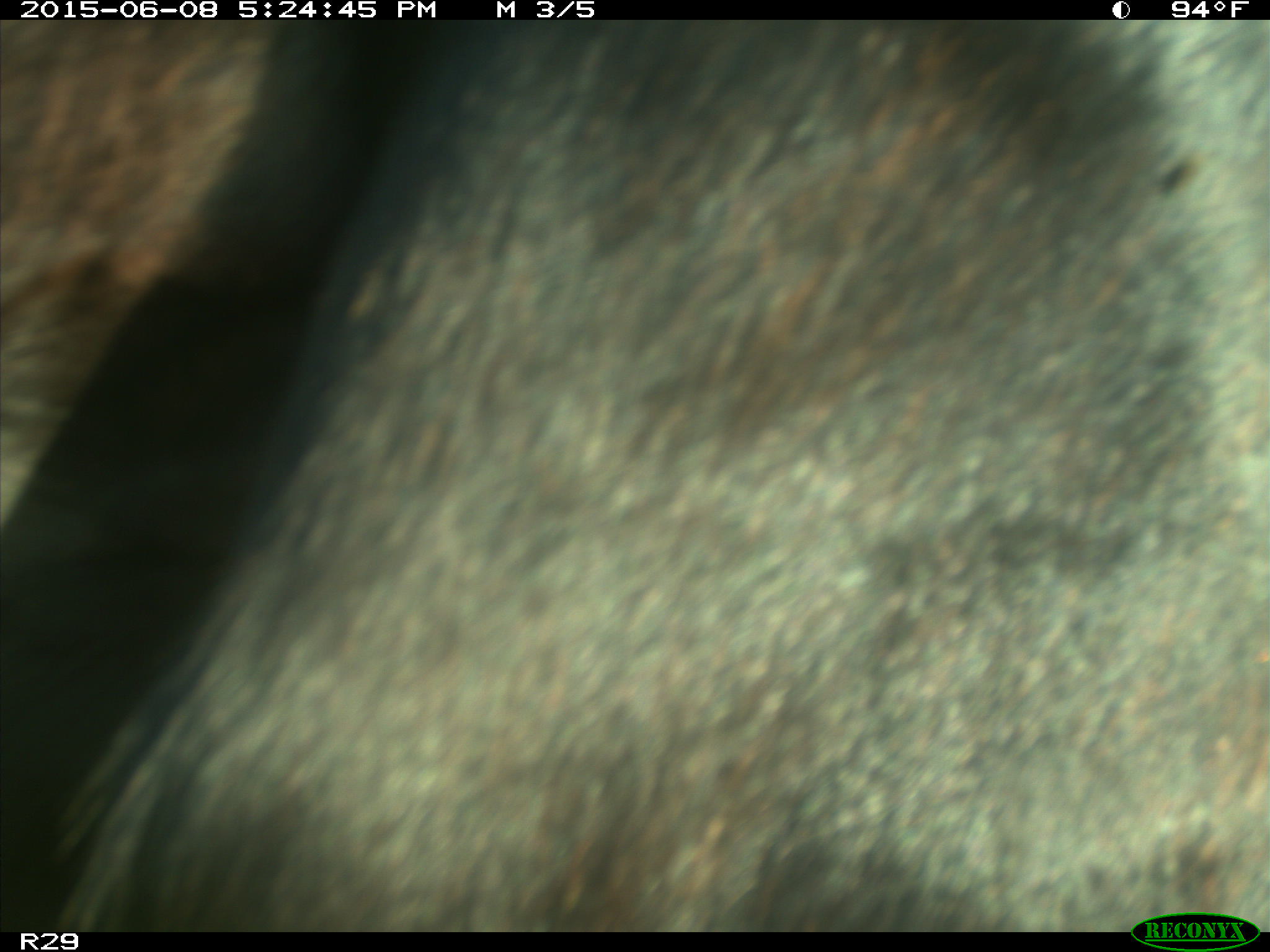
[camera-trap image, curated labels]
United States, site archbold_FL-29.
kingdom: Animalia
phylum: Chordata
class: Mammalia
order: Artiodactyla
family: Bovidae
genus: Bos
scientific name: Bos taurus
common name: domestic cow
Bos taurus (domestic cow).